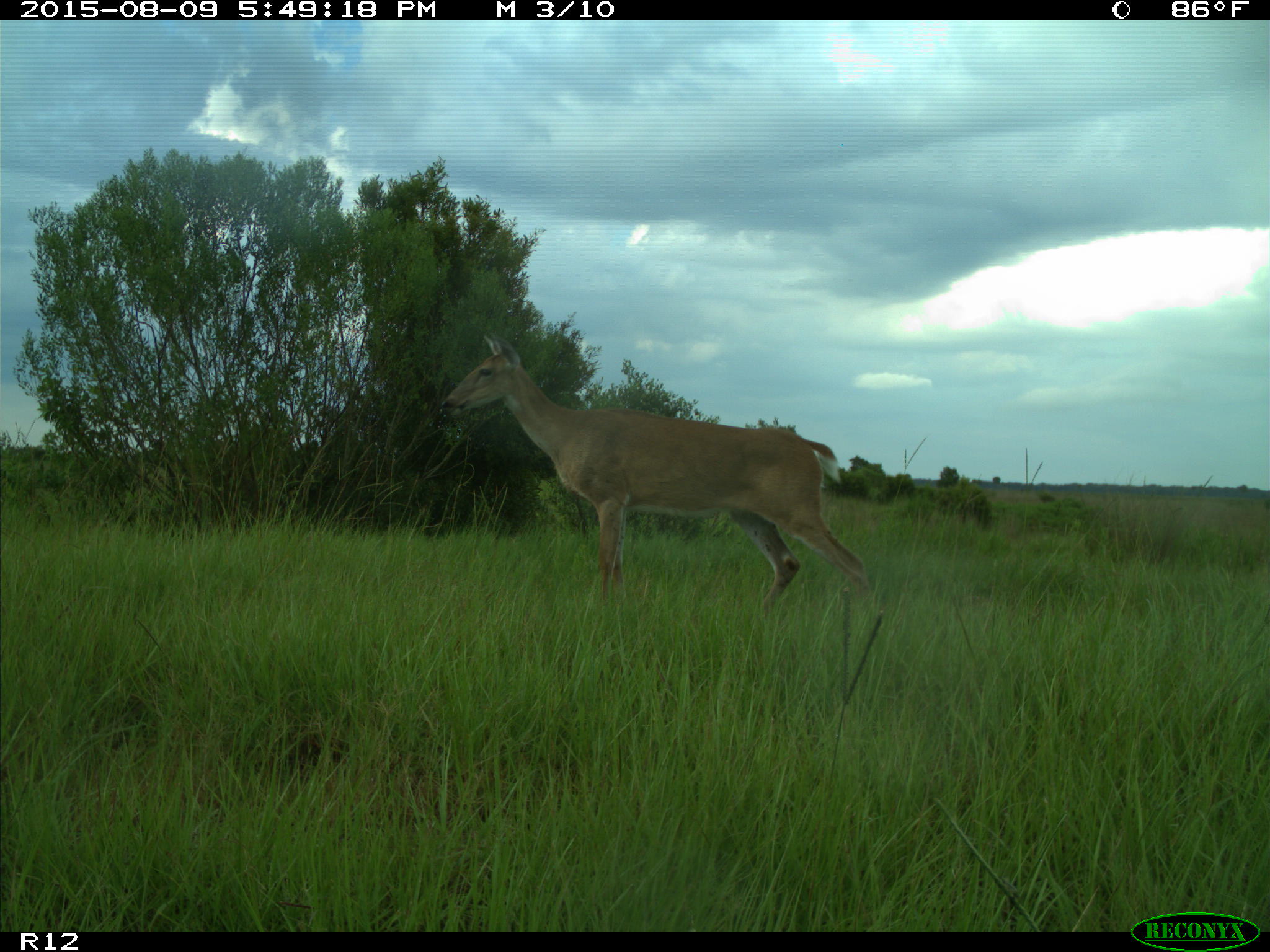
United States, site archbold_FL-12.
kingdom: Animalia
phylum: Chordata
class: Mammalia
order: Artiodactyla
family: Cervidae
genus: Odocoileus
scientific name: Odocoileus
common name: deer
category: unidentified deer